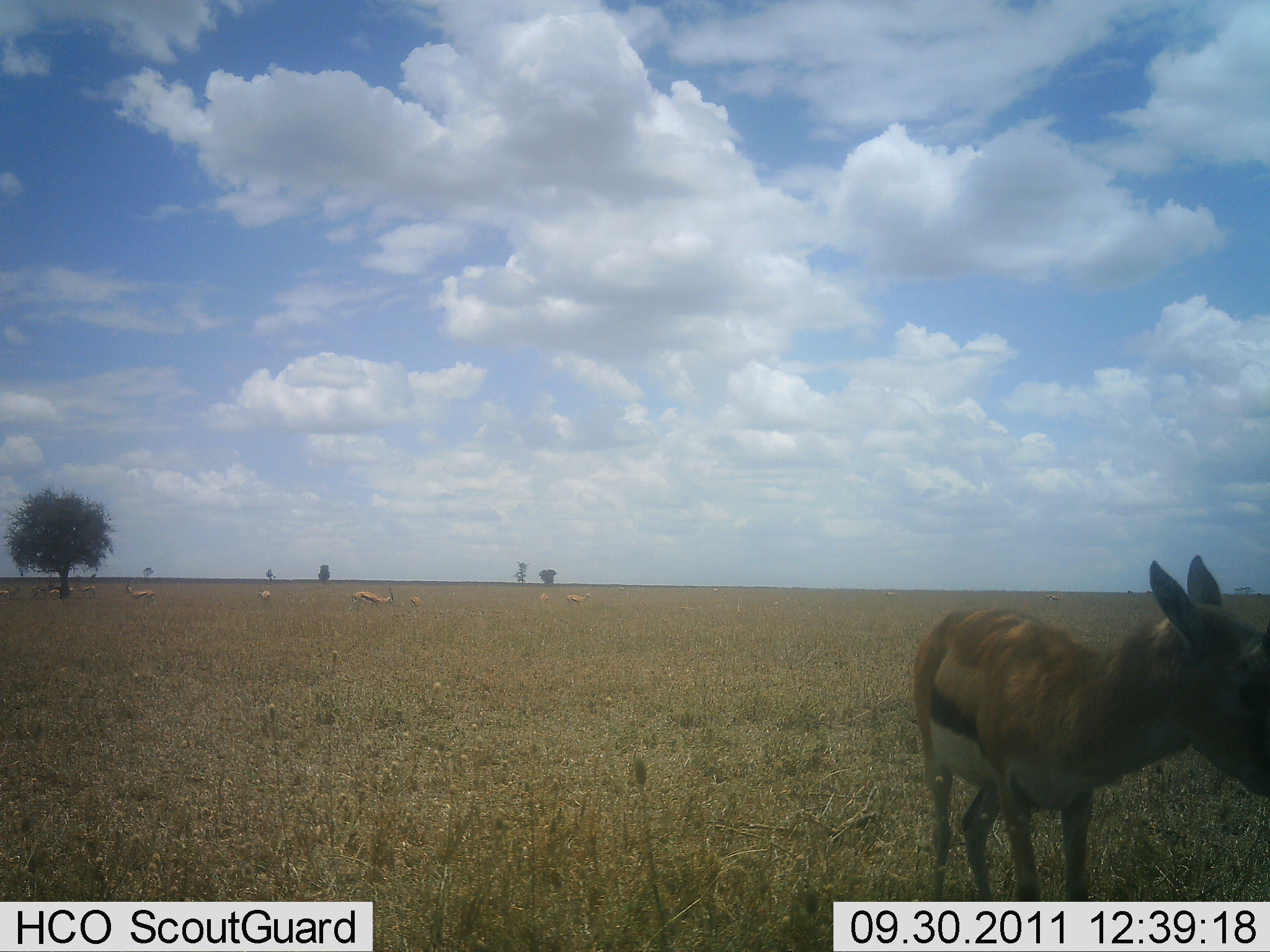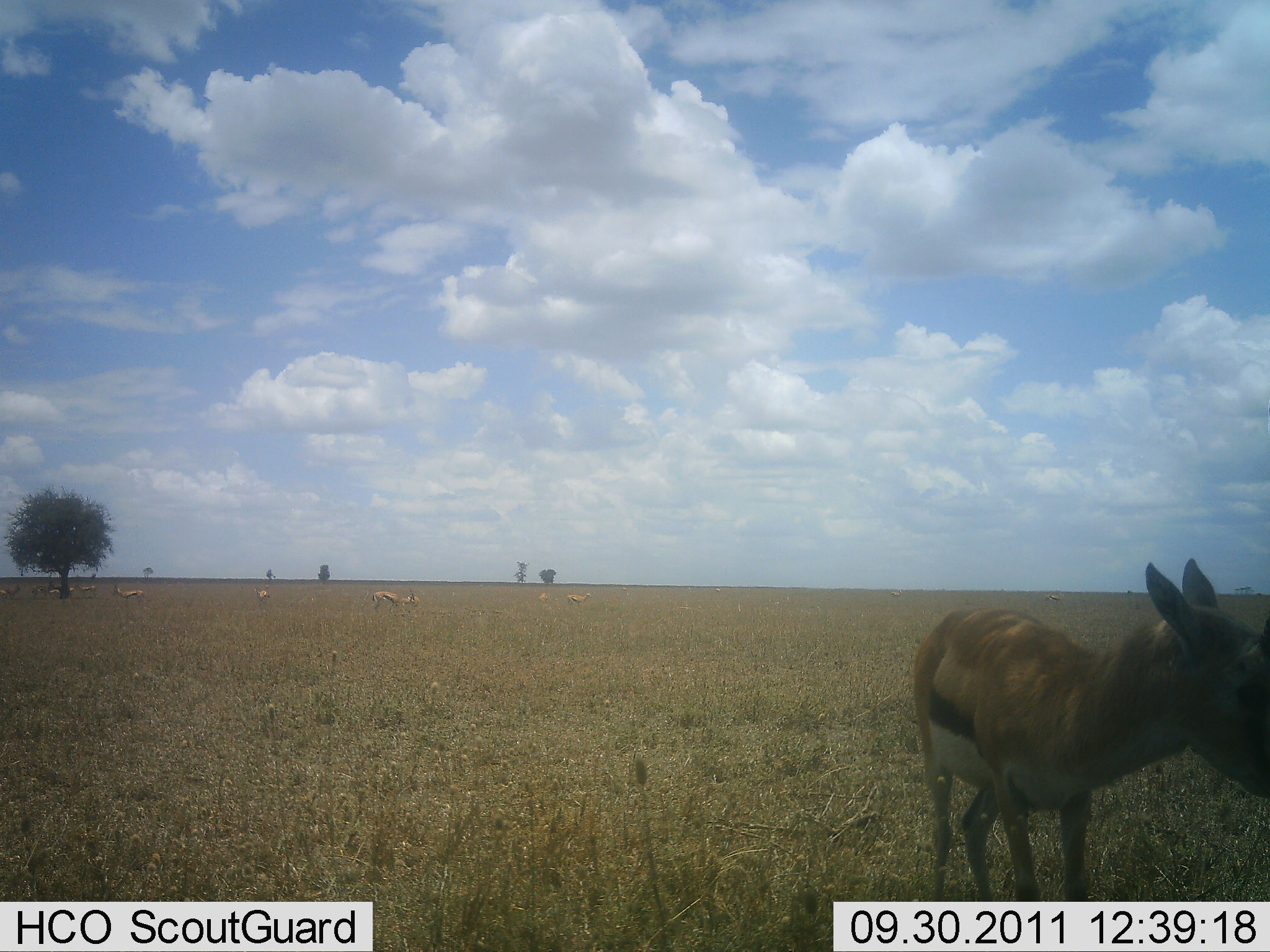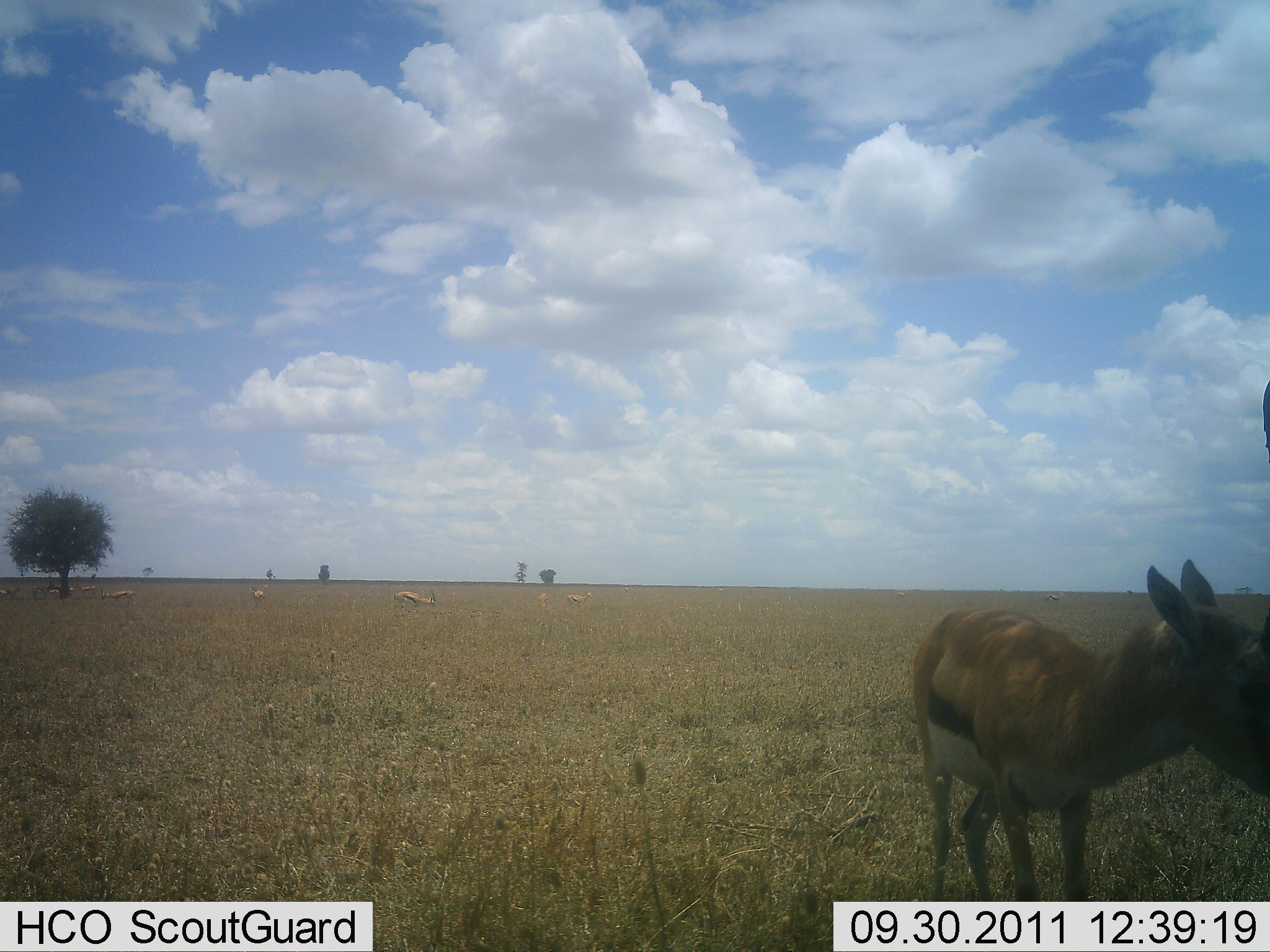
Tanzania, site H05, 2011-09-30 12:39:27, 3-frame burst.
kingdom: Animalia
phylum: Chordata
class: Mammalia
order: Artiodactyla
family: Bovidae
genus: Eudorcas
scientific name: Eudorcas thomsonii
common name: thomson's gazelle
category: gazellethomsons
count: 6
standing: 77%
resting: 15%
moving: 15%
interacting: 0%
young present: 15%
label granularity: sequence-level